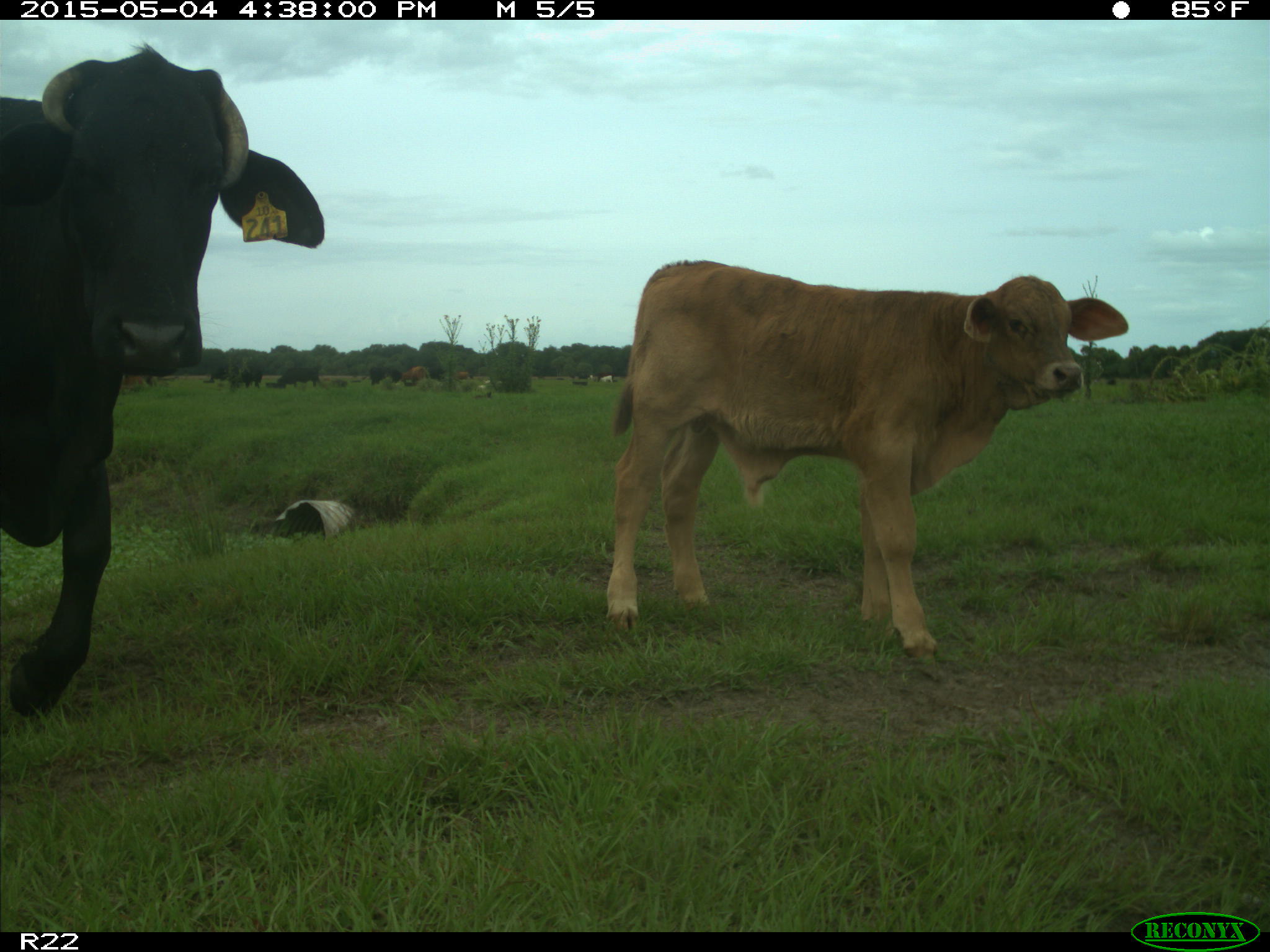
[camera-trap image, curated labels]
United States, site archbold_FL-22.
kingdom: Animalia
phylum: Chordata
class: Mammalia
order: Artiodactyla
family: Bovidae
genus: Bos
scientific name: Bos taurus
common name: domestic cow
Bos taurus (domestic cow).